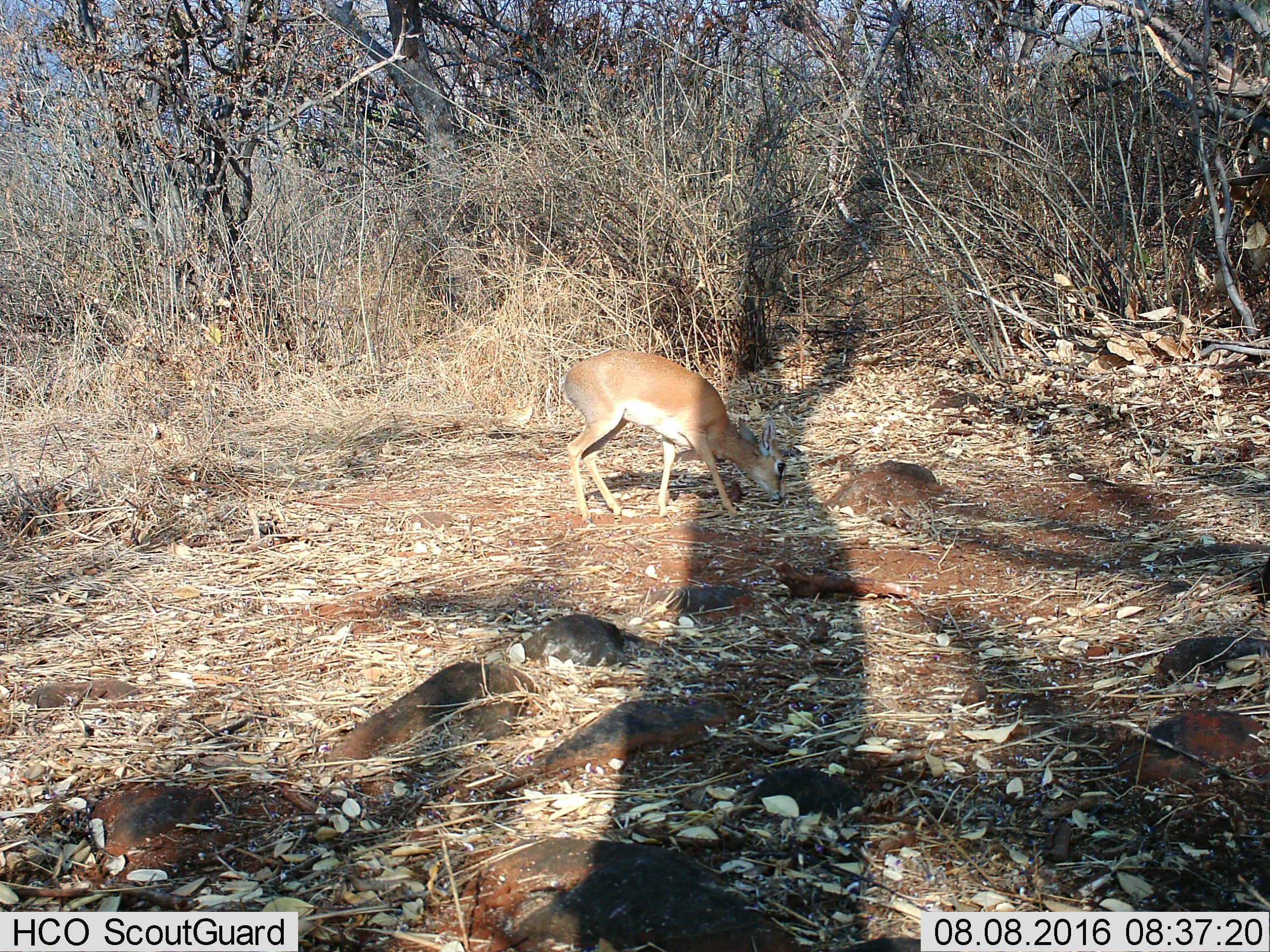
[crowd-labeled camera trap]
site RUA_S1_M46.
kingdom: Animalia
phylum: Chordata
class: Mammalia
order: Artiodactyla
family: Bovidae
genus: Madoqua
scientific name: Madoqua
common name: dik-dik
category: dikdik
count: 1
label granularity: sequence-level